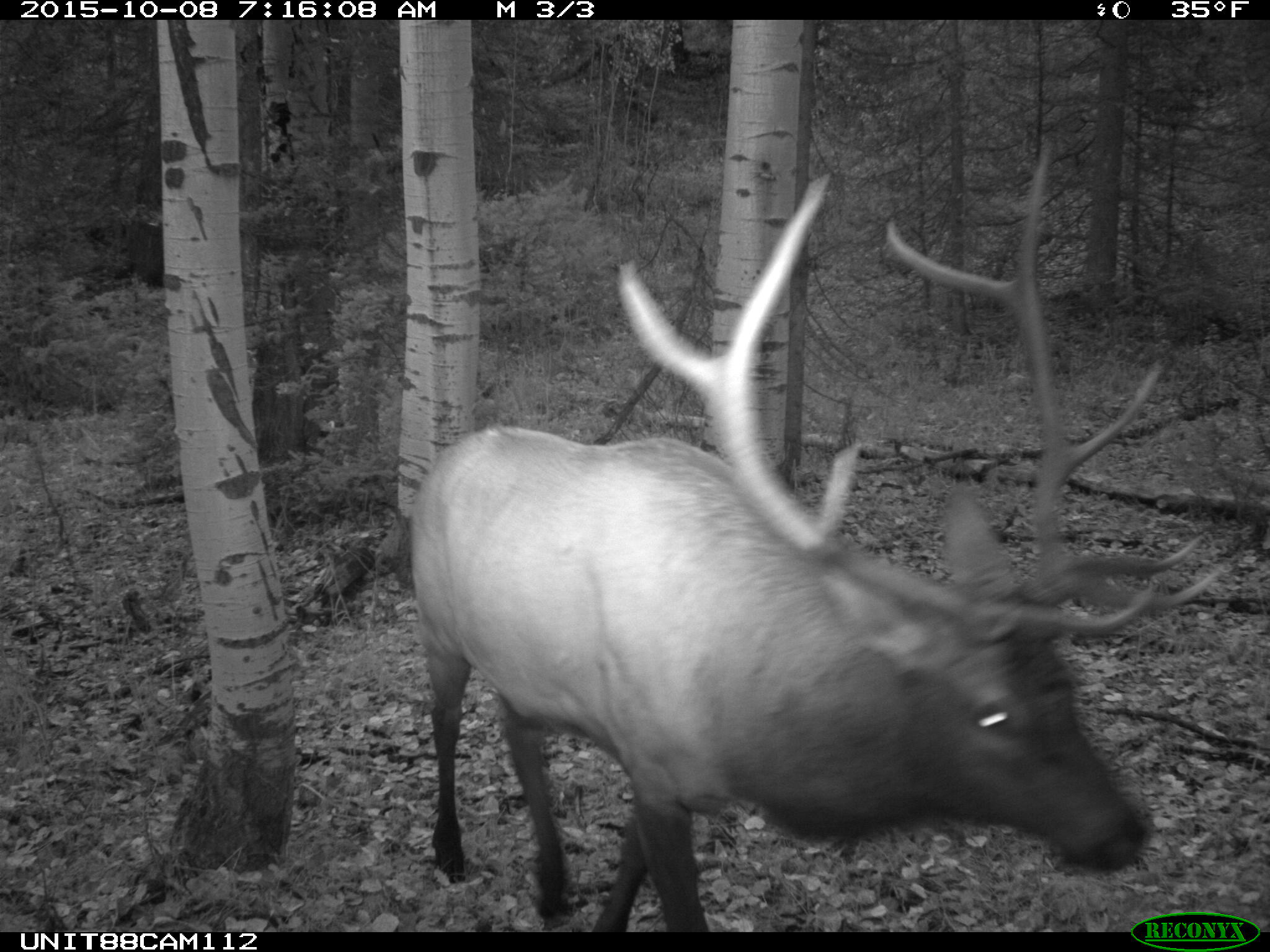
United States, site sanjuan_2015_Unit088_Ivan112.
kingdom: Animalia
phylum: Chordata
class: Mammalia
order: Artiodactyla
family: Cervidae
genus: Cervus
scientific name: Cervus elaphus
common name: red deer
Cervus elaphus (red deer).